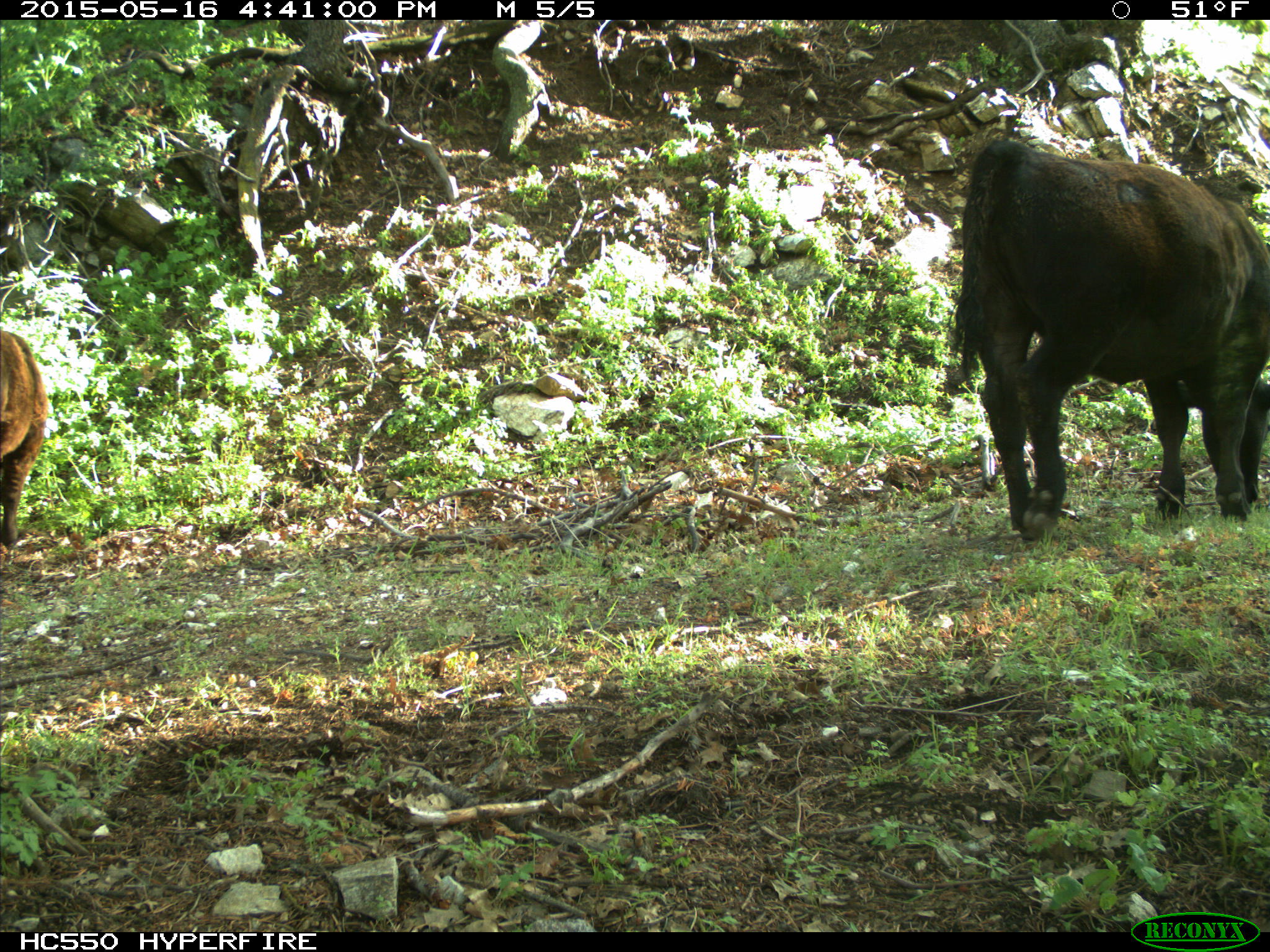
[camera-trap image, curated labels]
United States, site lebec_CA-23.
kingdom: Animalia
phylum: Chordata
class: Mammalia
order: Artiodactyla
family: Bovidae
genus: Bos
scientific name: Bos taurus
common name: domestic cow